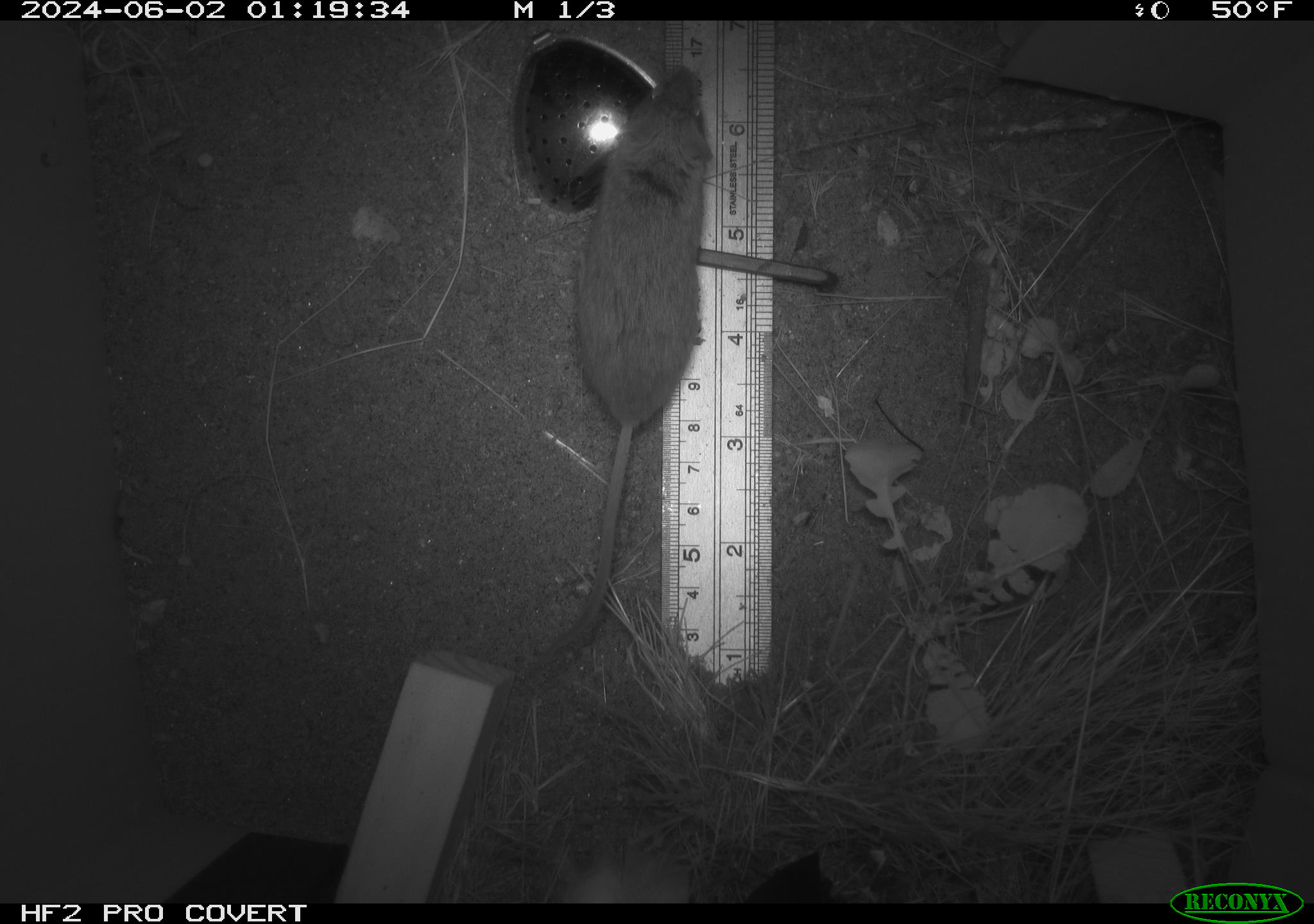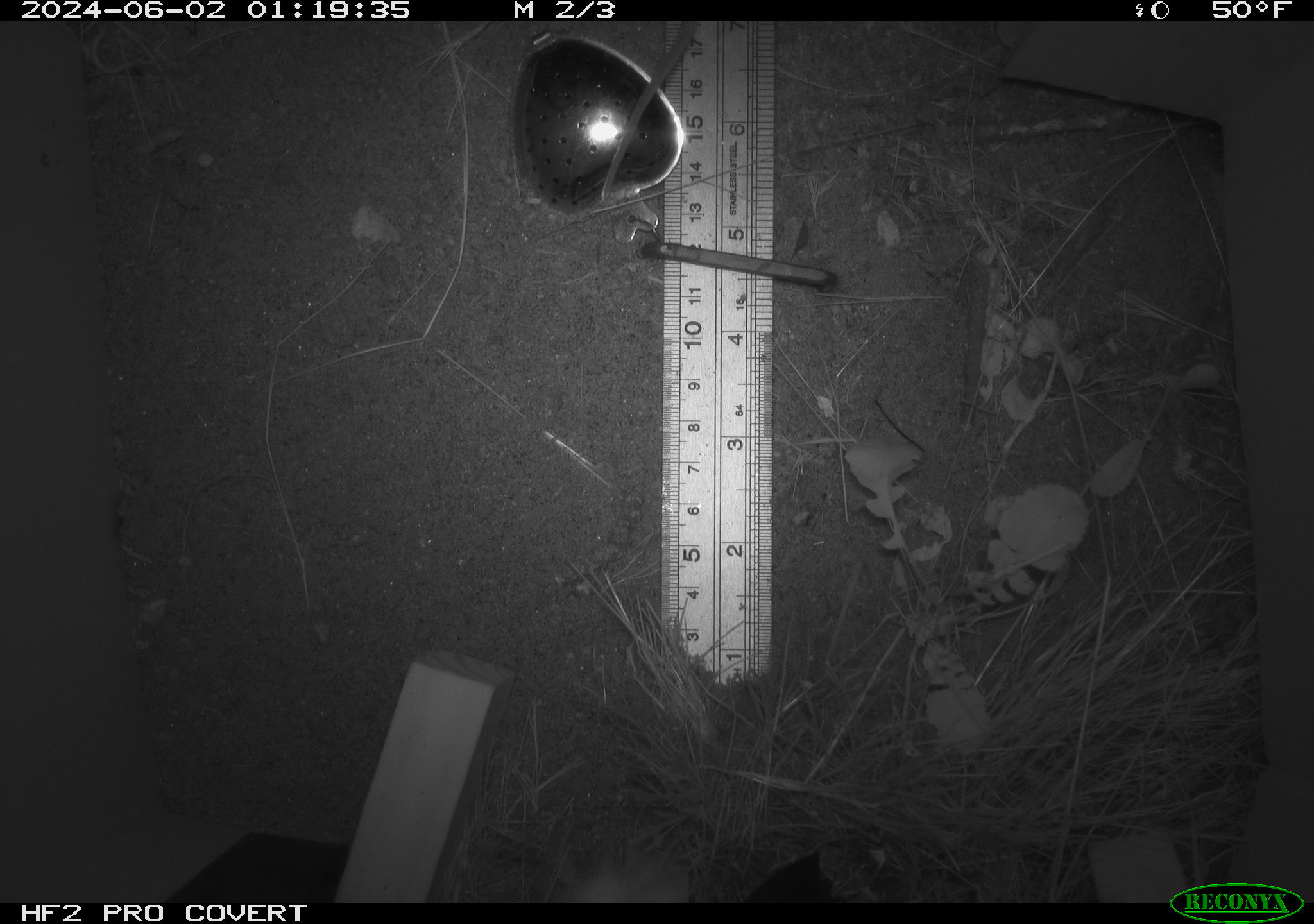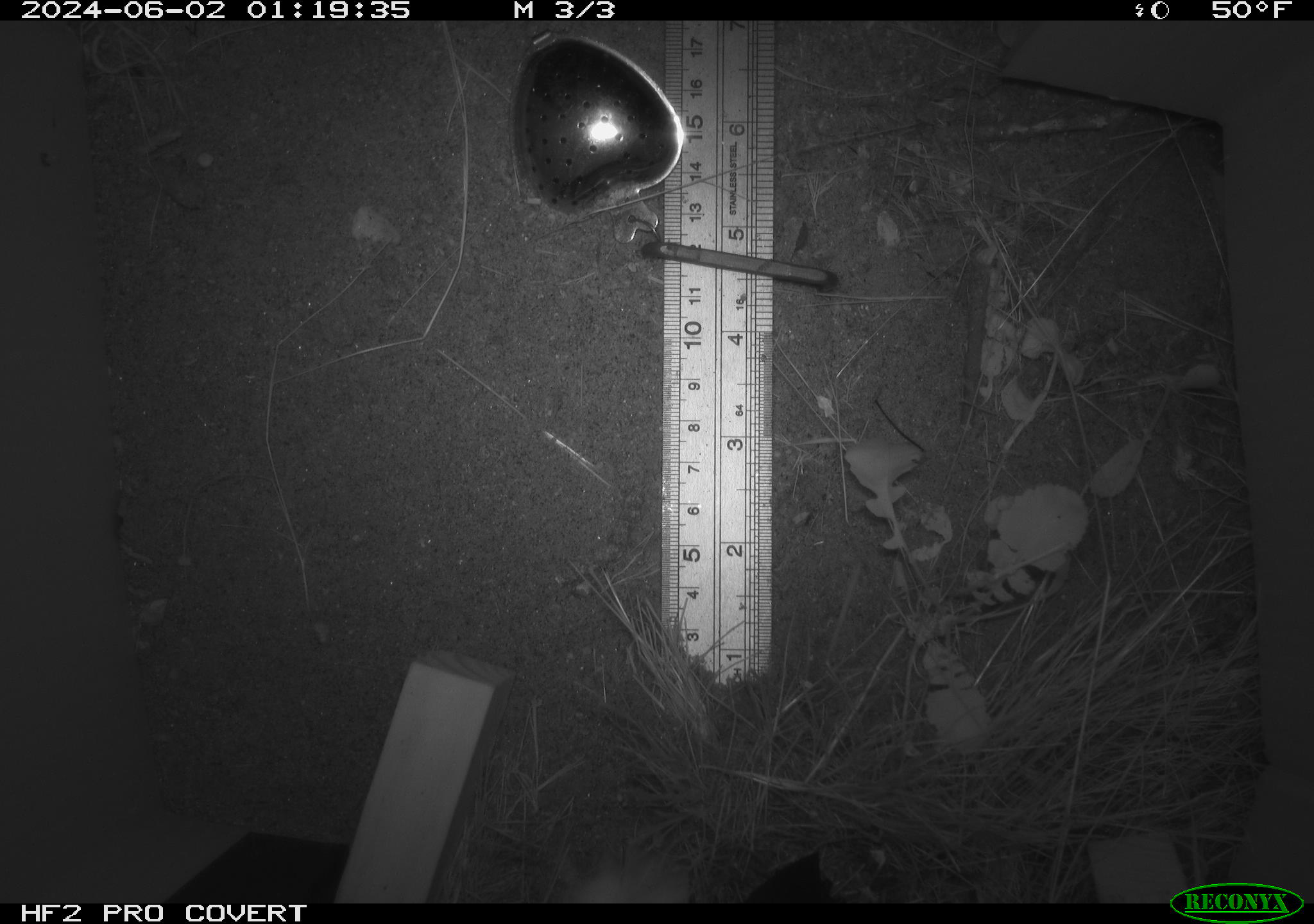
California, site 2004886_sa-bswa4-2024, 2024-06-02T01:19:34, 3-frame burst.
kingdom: Animalia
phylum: Chordata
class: Mammalia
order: Rodentia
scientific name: Rodentia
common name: rodent